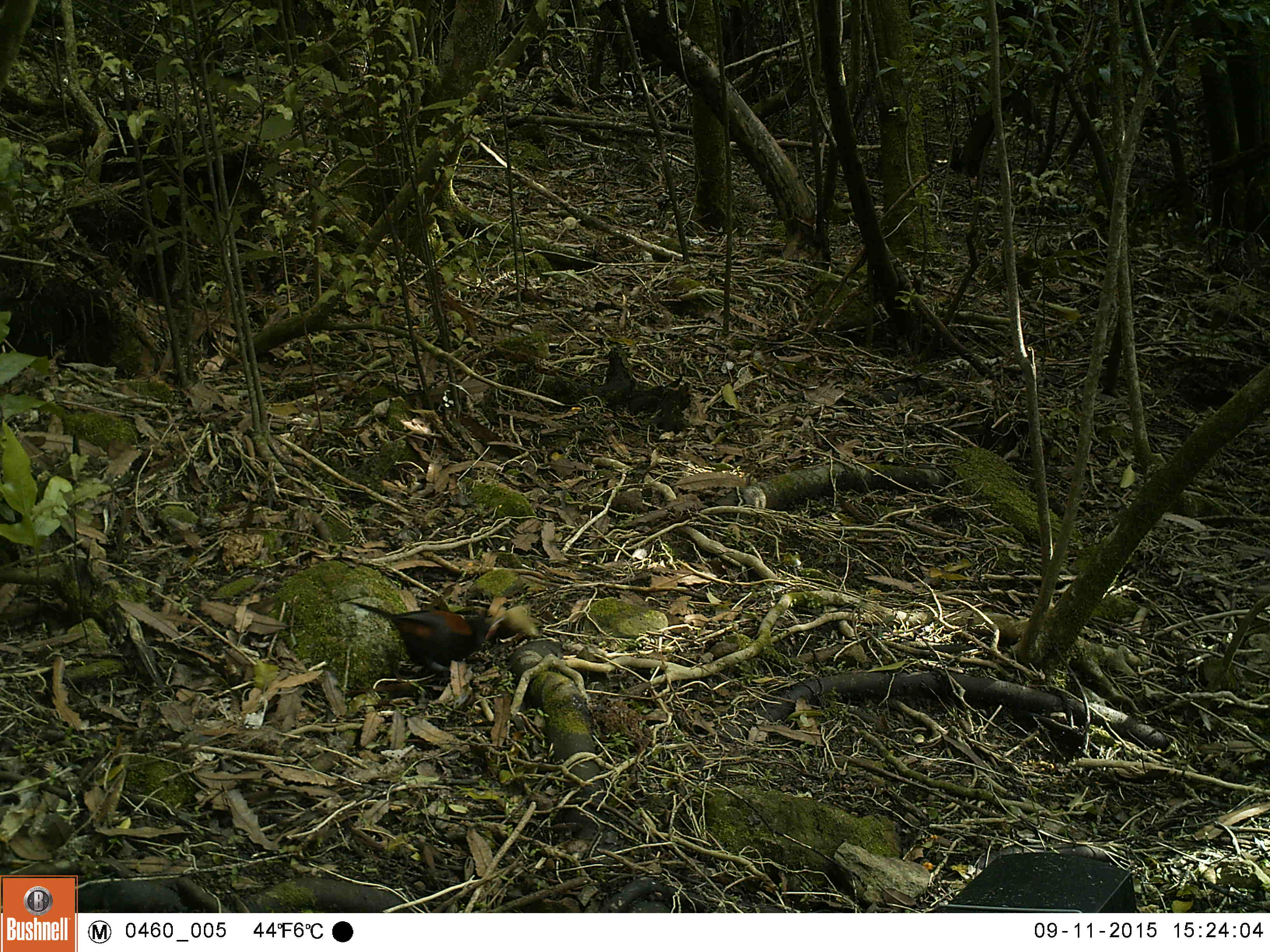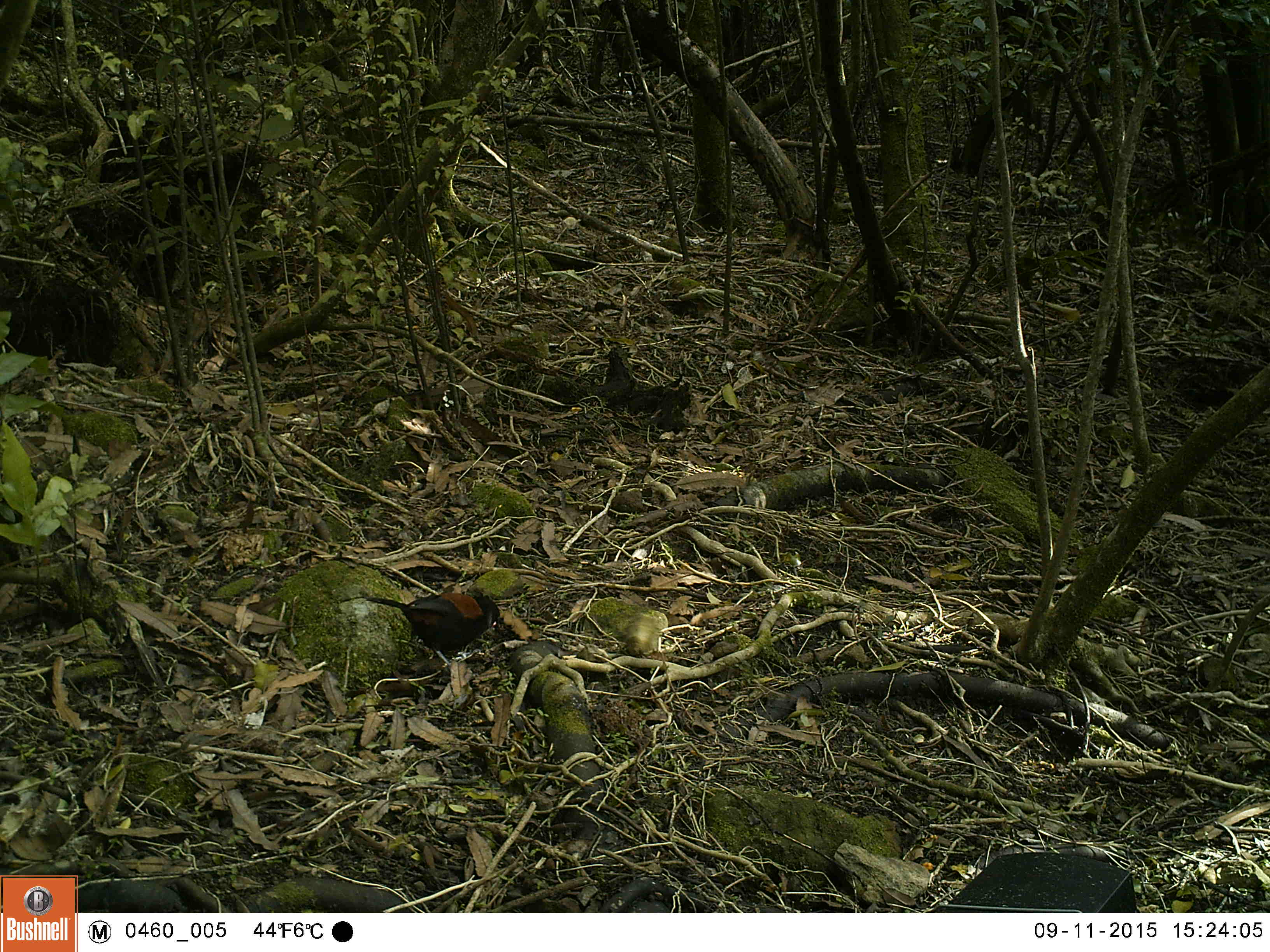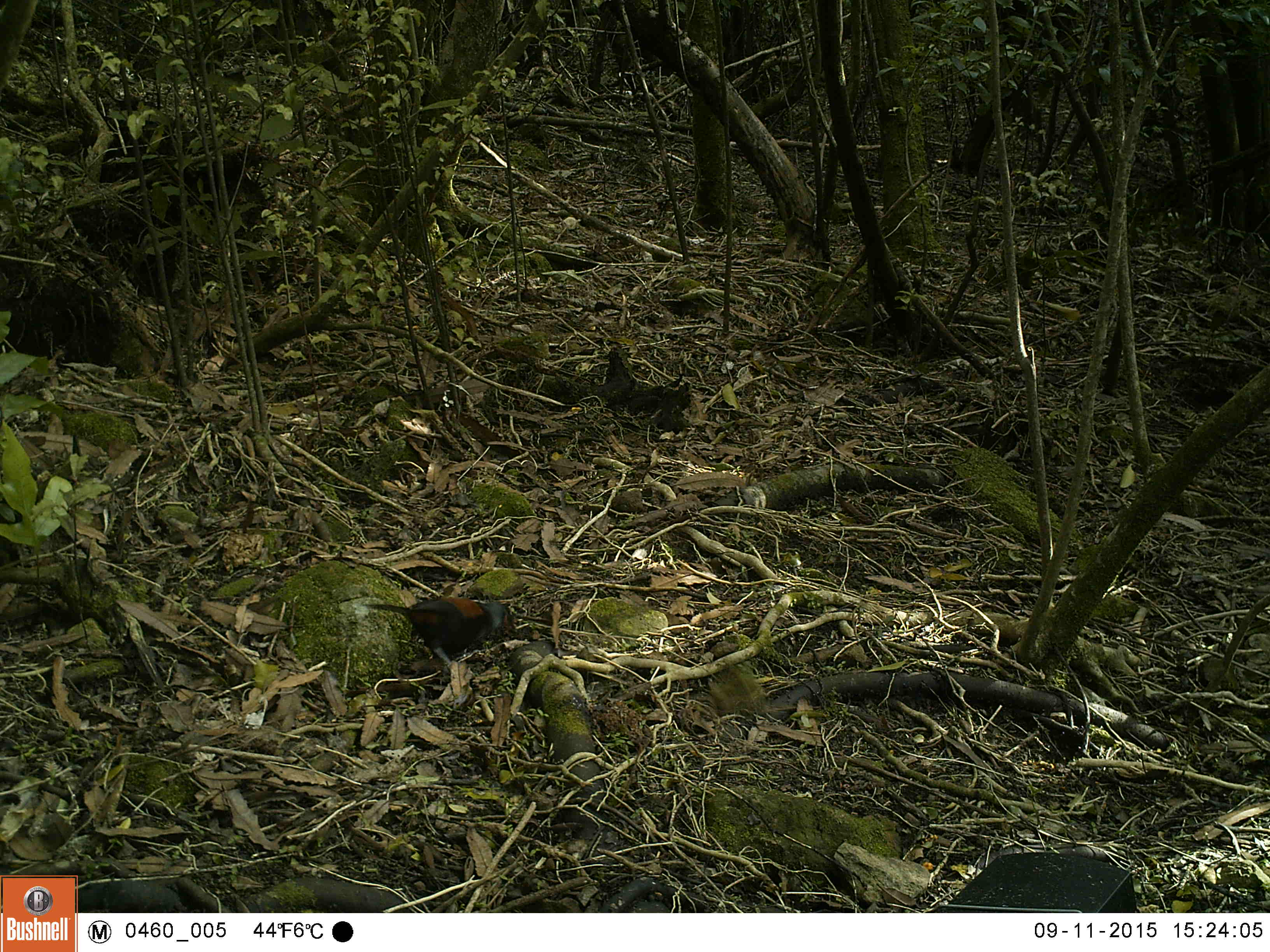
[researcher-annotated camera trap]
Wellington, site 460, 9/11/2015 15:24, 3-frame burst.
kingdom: Animalia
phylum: Chordata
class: Aves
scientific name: Aves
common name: bird